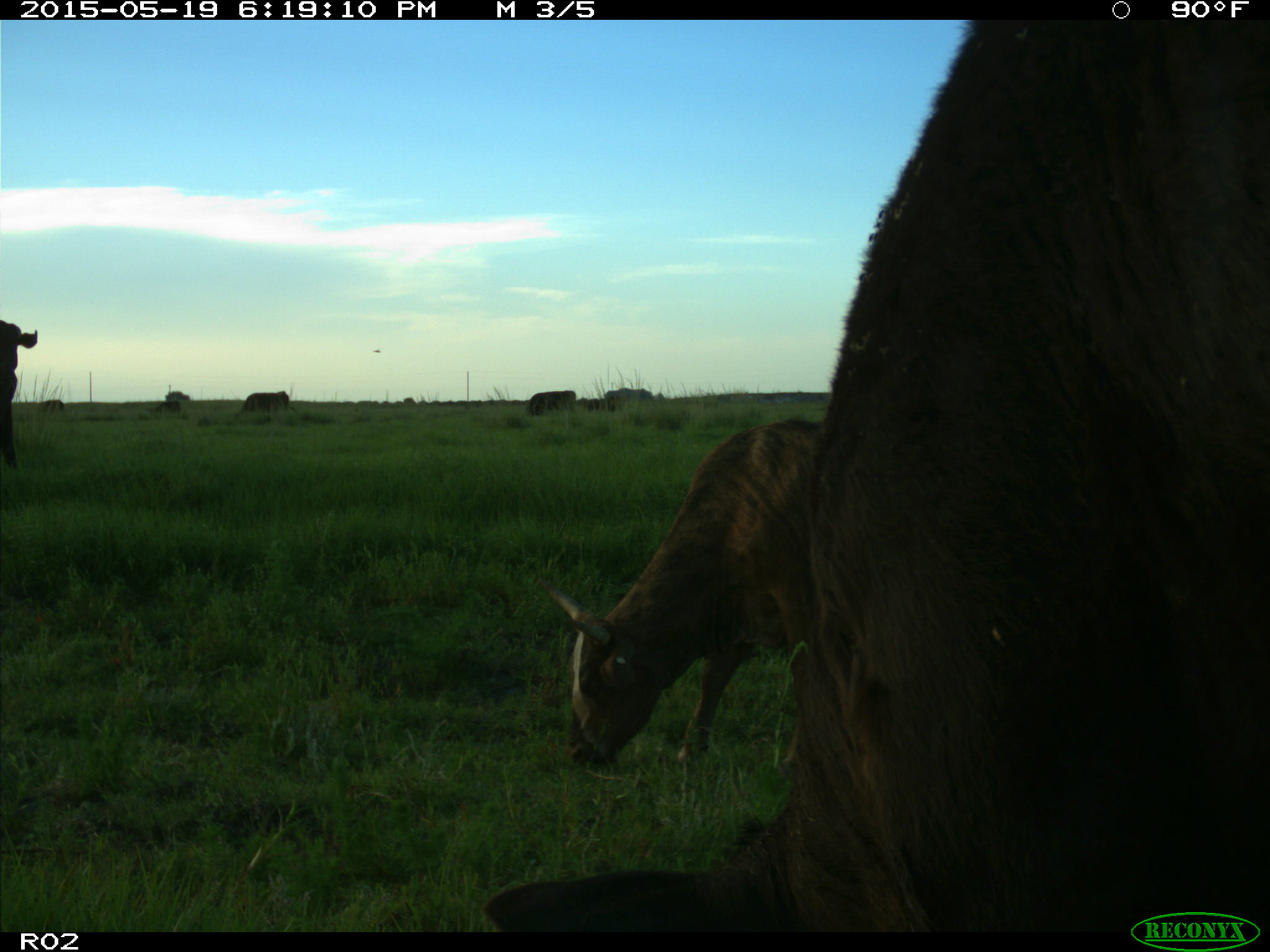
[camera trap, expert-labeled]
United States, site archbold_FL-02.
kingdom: Animalia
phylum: Chordata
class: Mammalia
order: Artiodactyla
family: Bovidae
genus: Bos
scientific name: Bos taurus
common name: domestic cow